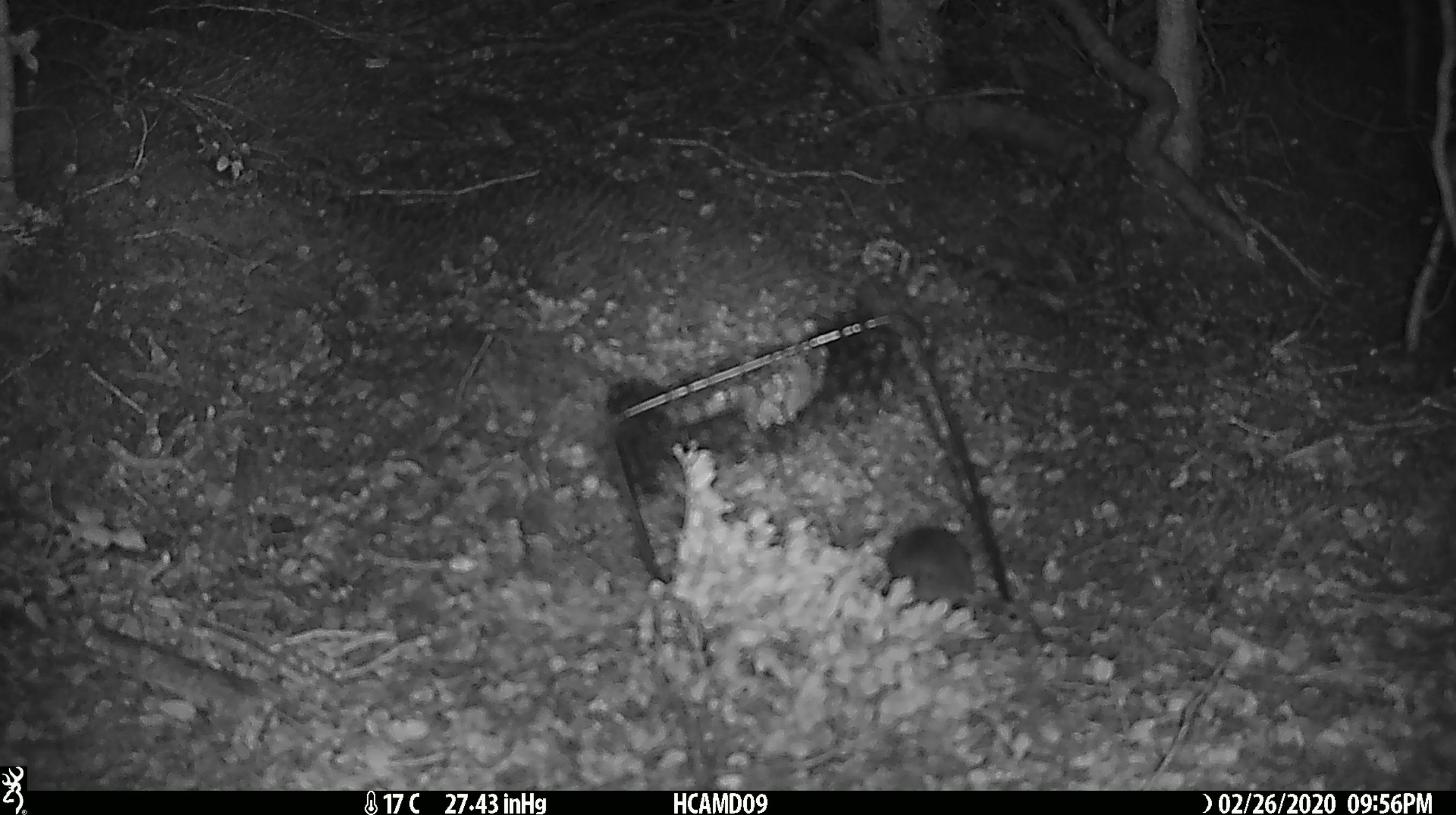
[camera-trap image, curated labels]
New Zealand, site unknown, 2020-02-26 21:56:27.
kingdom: Animalia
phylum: Chordata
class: Mammalia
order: Rodentia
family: Muridae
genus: Mus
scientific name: Mus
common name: mouse